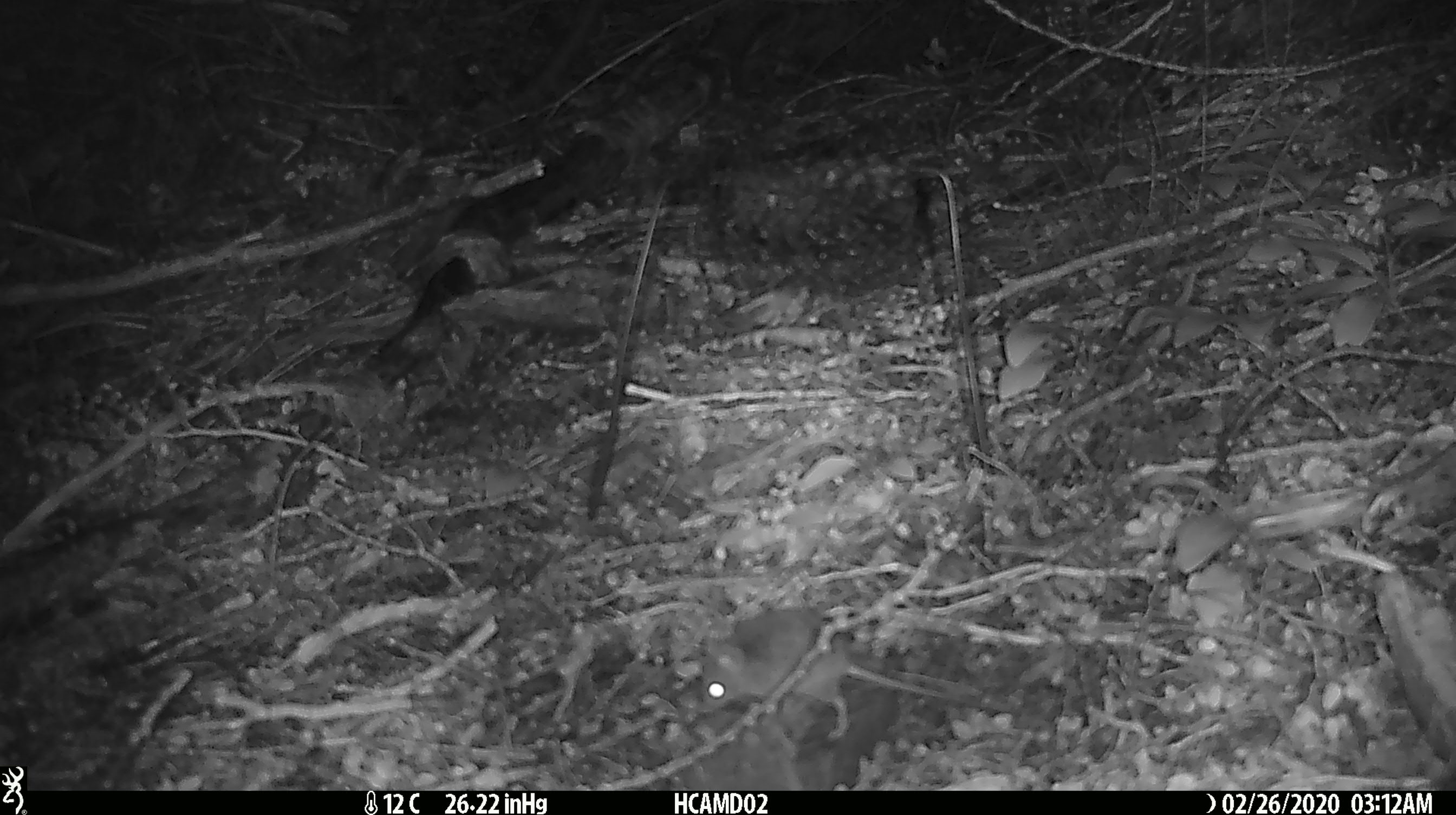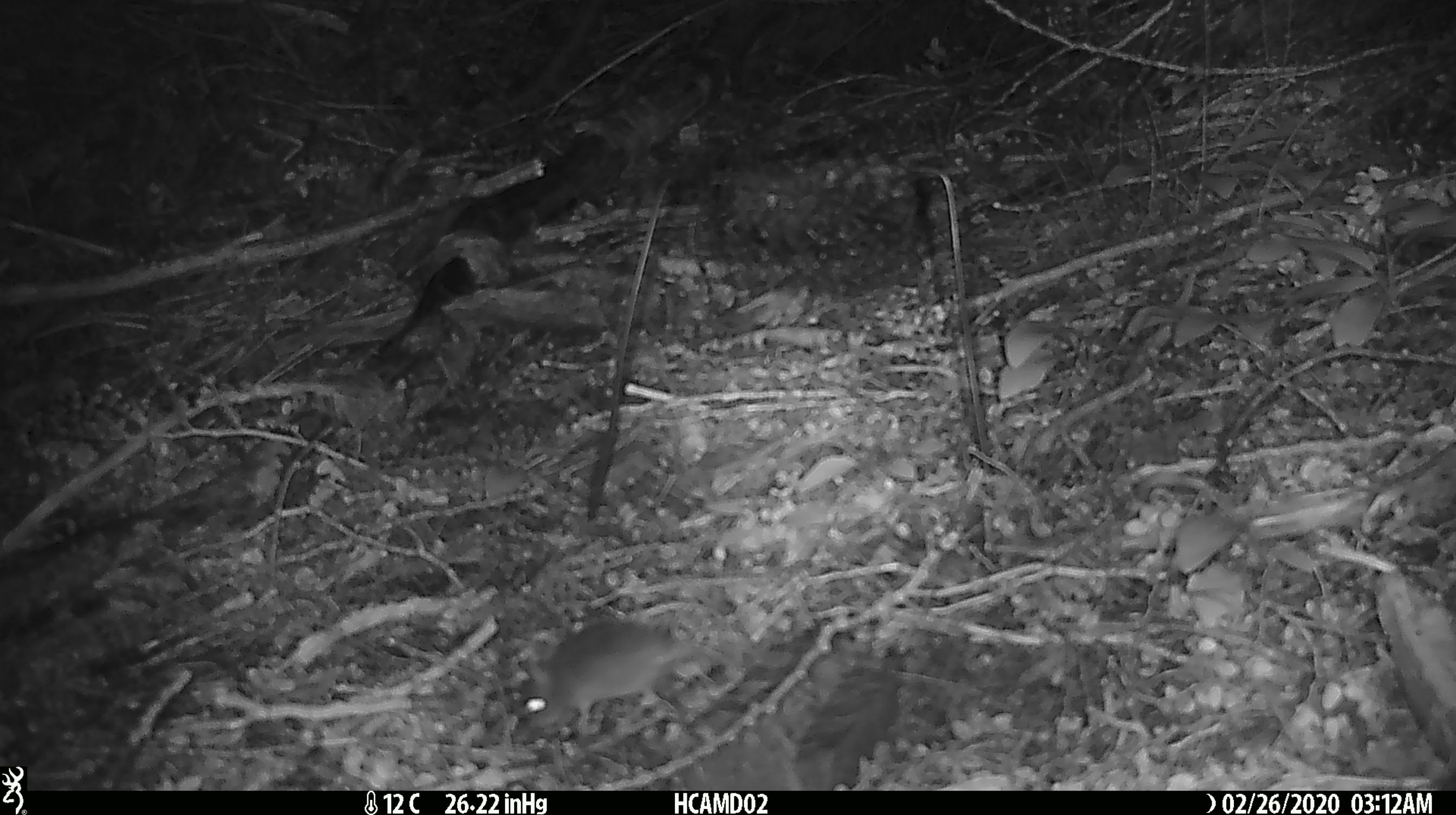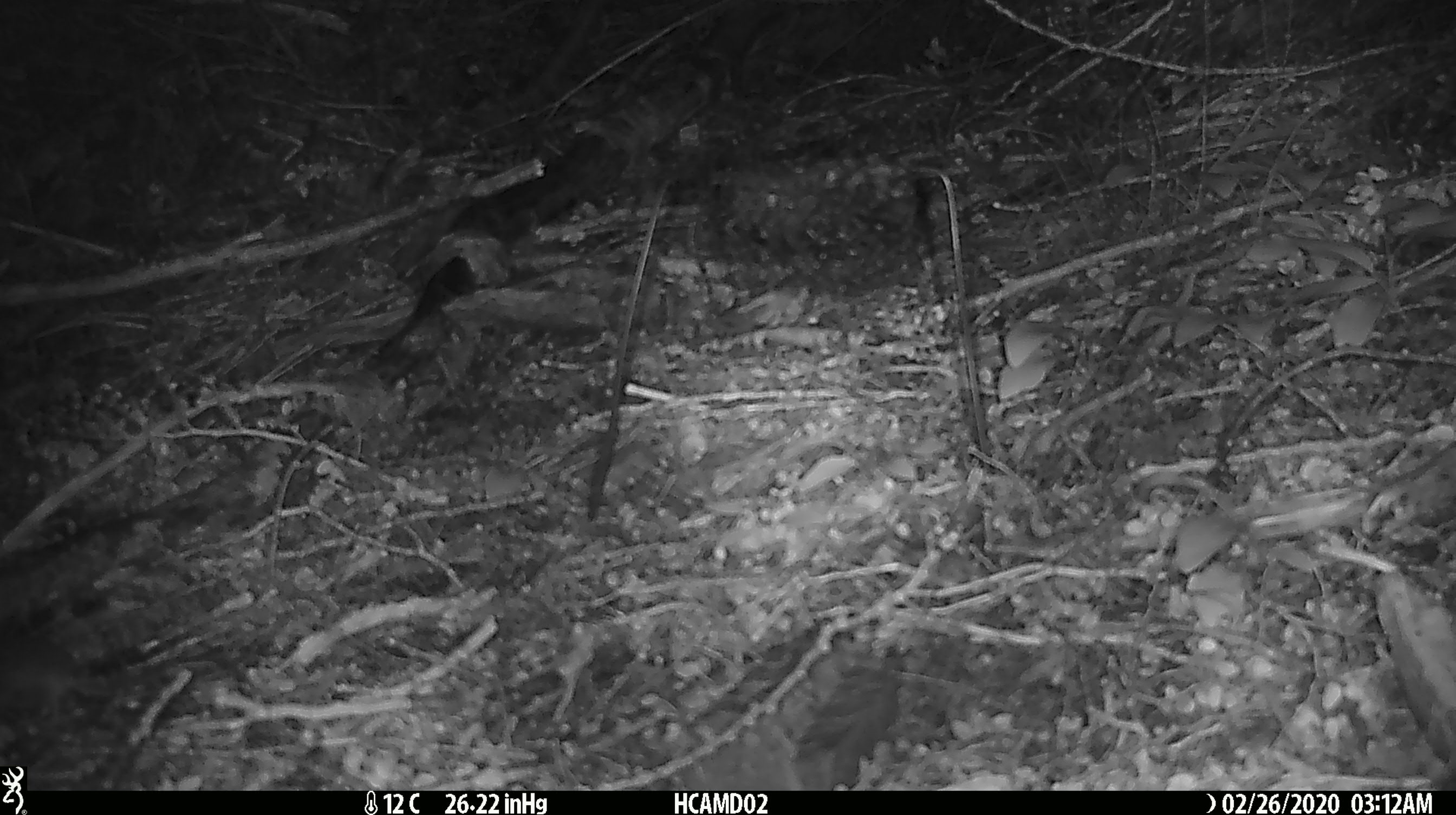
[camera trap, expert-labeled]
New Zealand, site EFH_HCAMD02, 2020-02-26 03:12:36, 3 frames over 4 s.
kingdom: Animalia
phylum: Chordata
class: Mammalia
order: Rodentia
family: Muridae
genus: Mus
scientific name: Mus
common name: mouse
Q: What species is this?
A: Mouse (Mus).